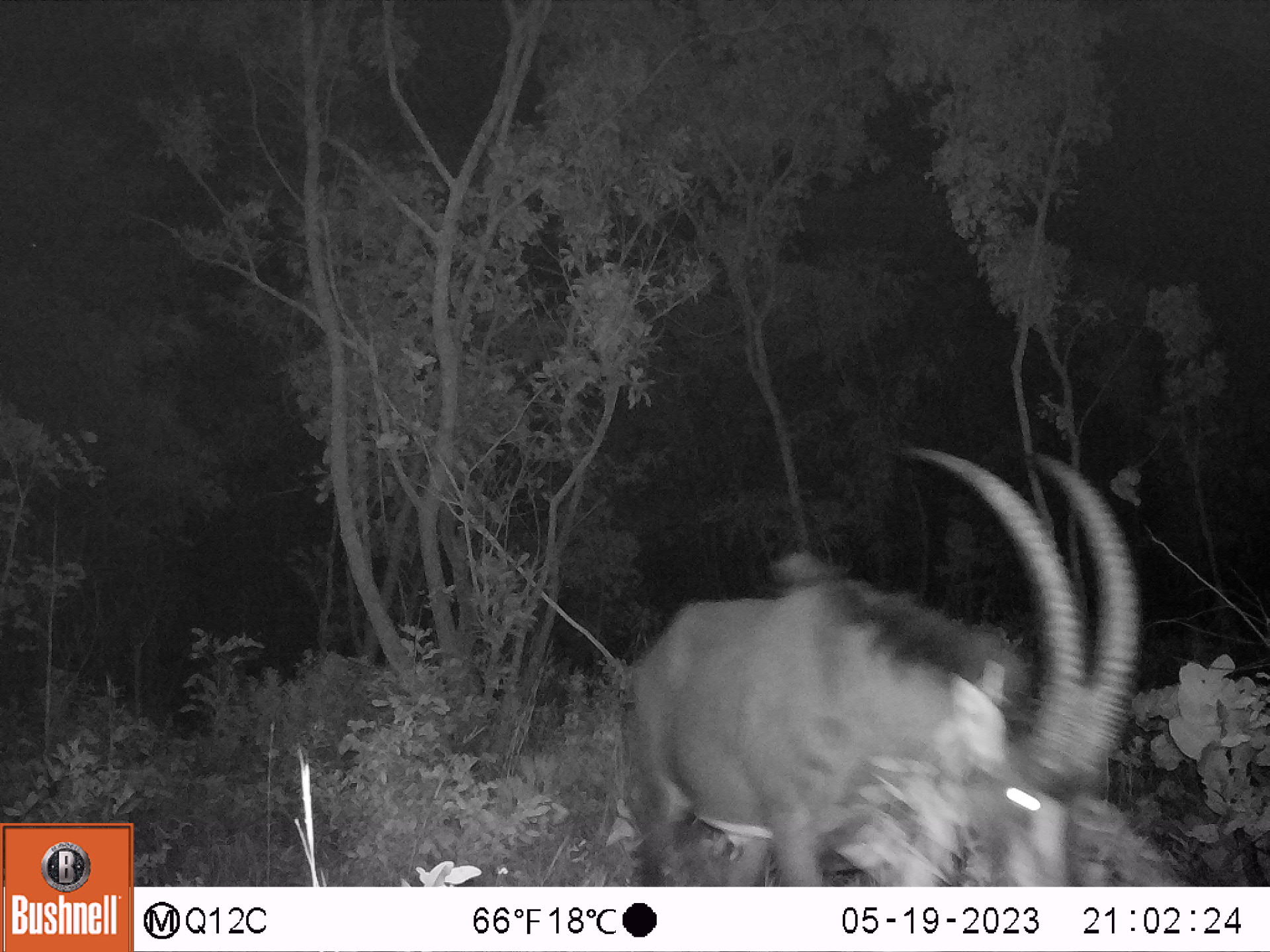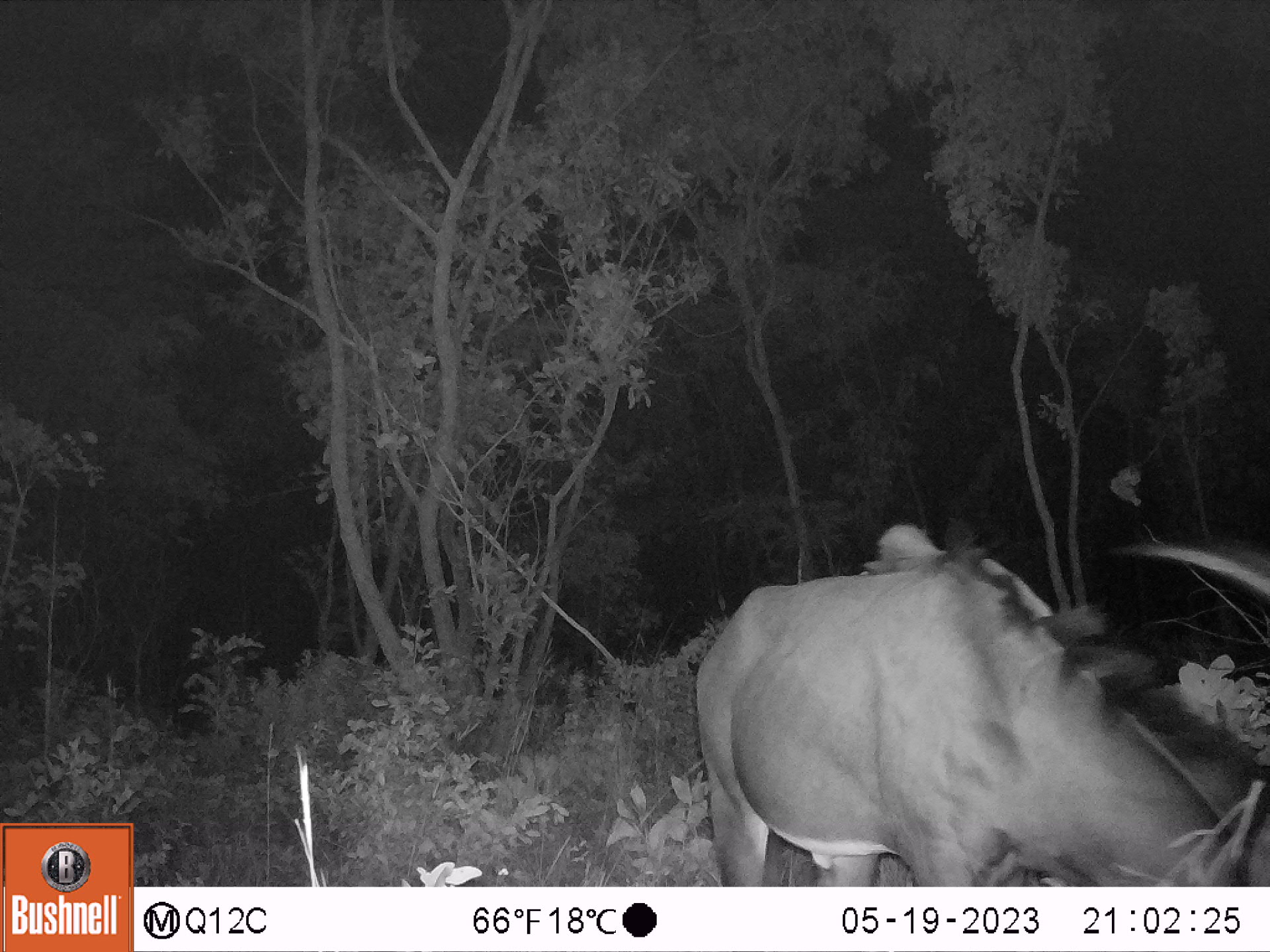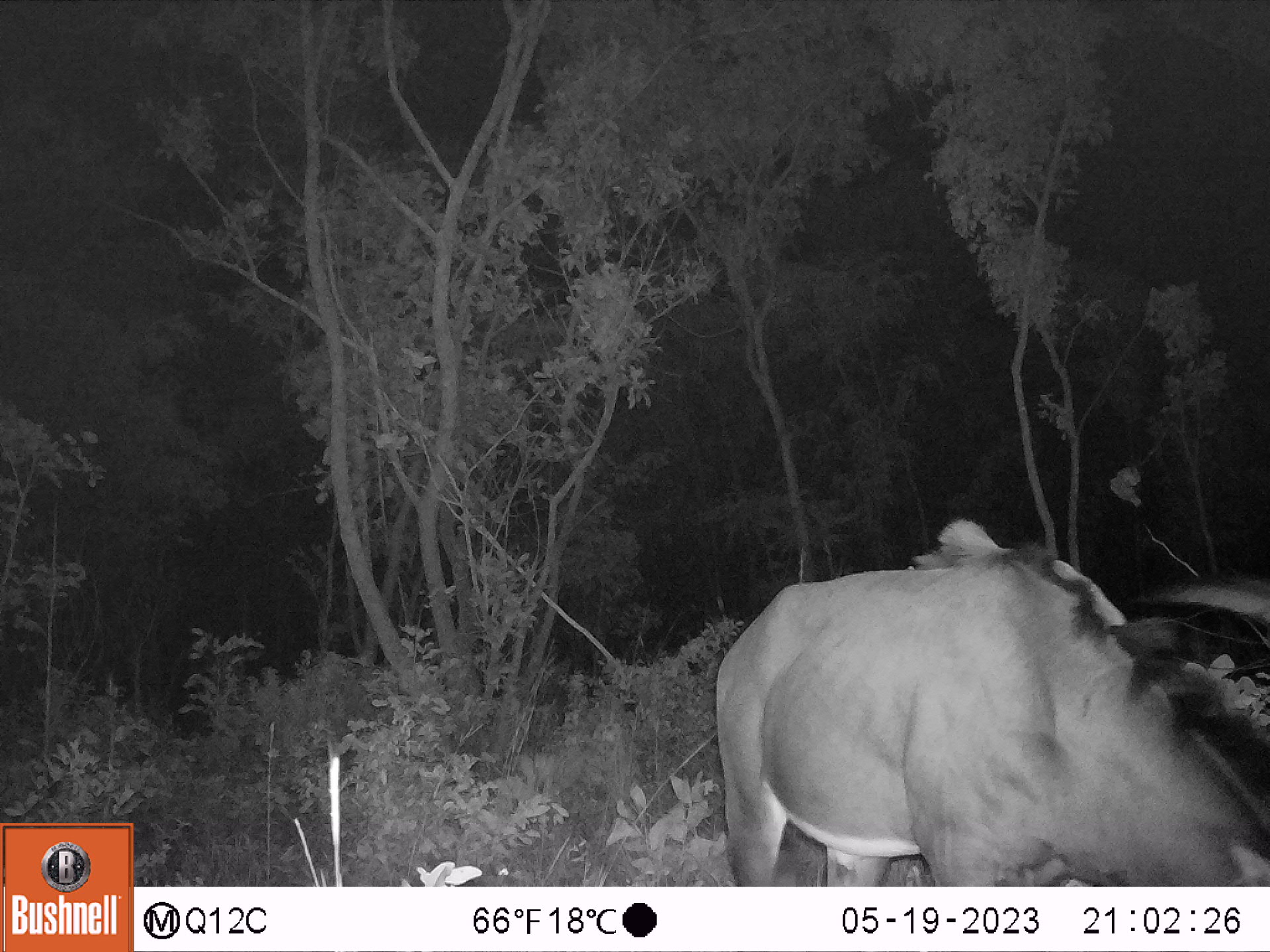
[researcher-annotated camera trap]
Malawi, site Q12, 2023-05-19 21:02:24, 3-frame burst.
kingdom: Animalia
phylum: Chordata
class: Mammalia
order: Artiodactyla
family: Bovidae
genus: Hippotragus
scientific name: Hippotragus niger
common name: sable antelope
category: sable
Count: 1.